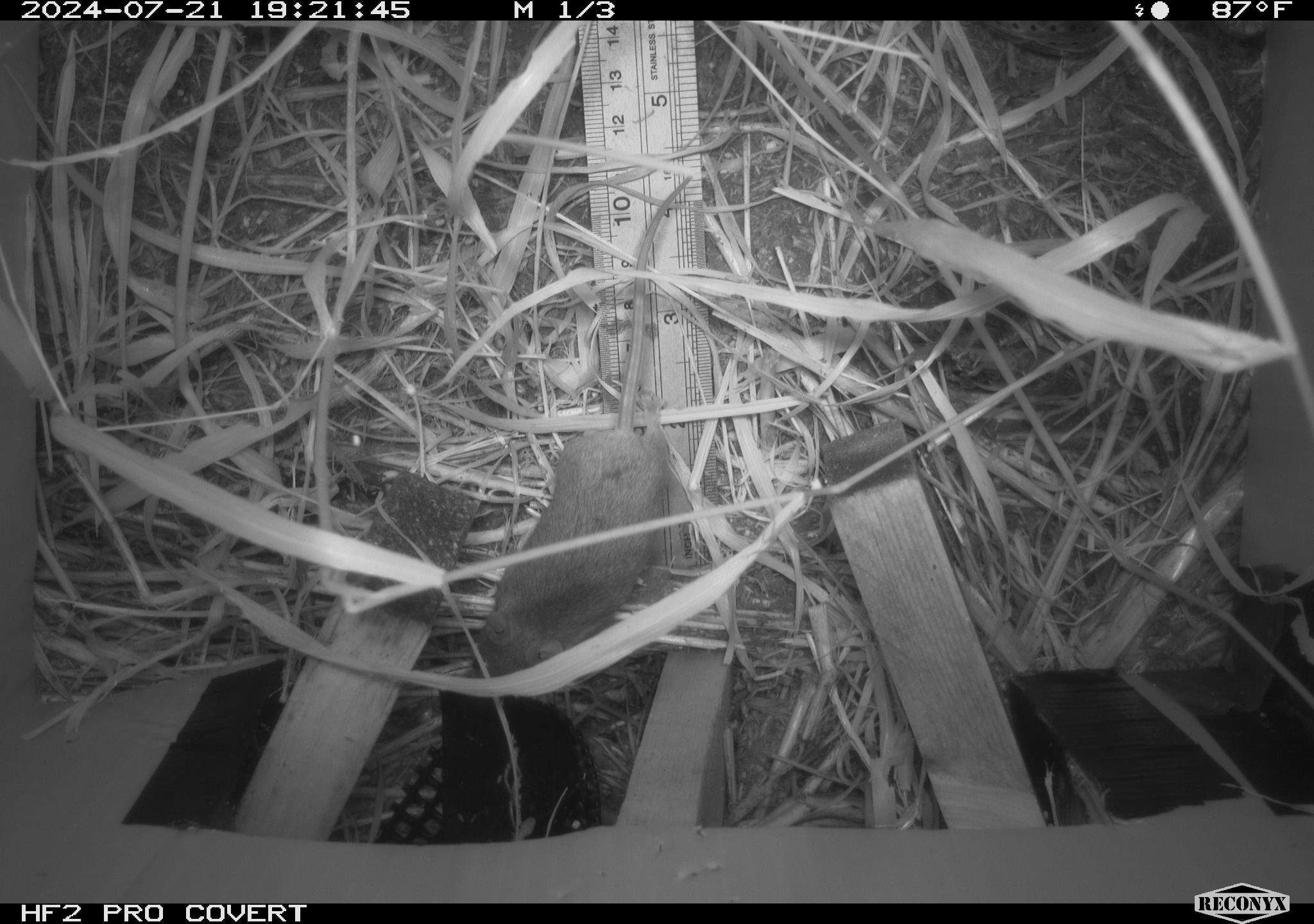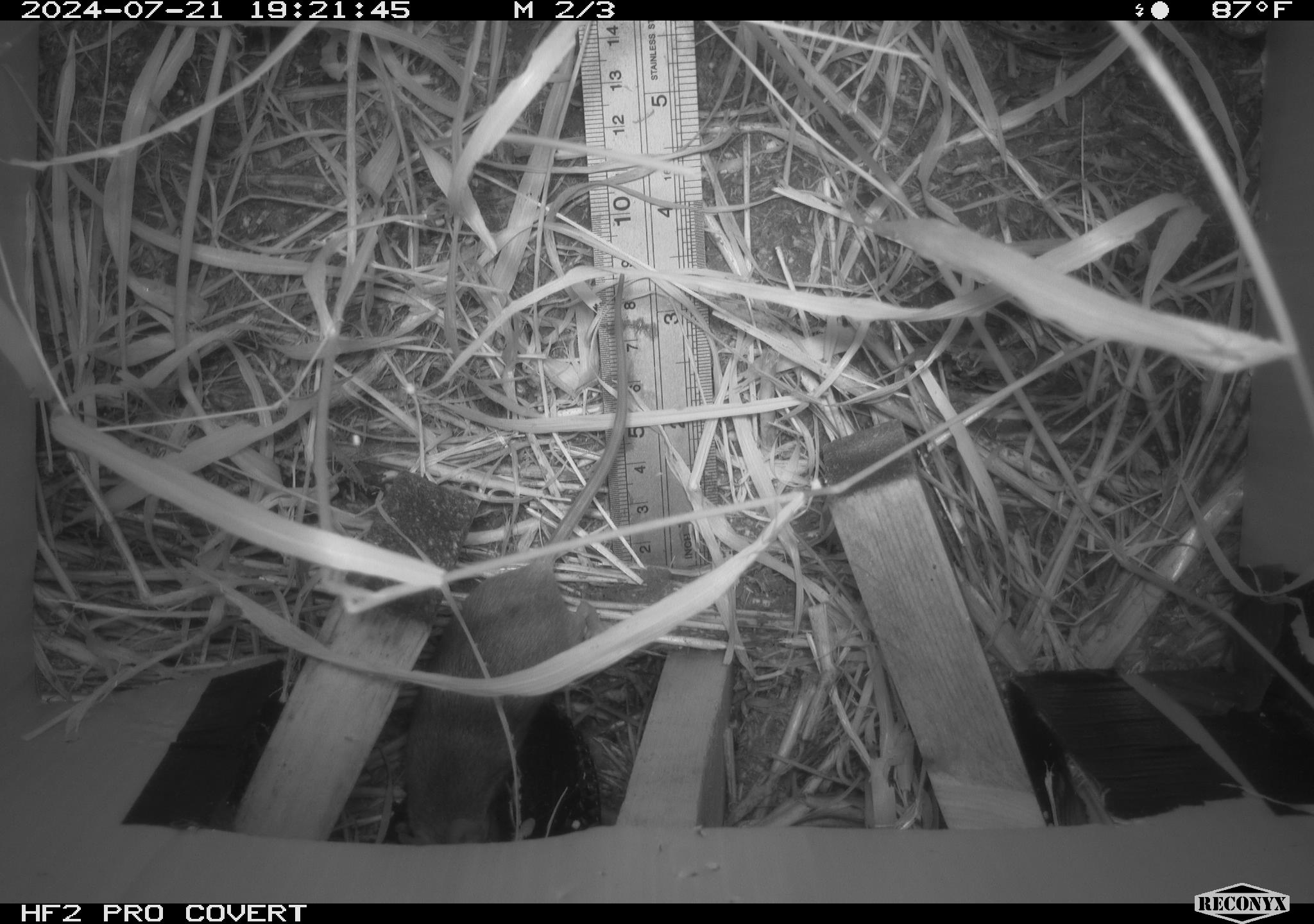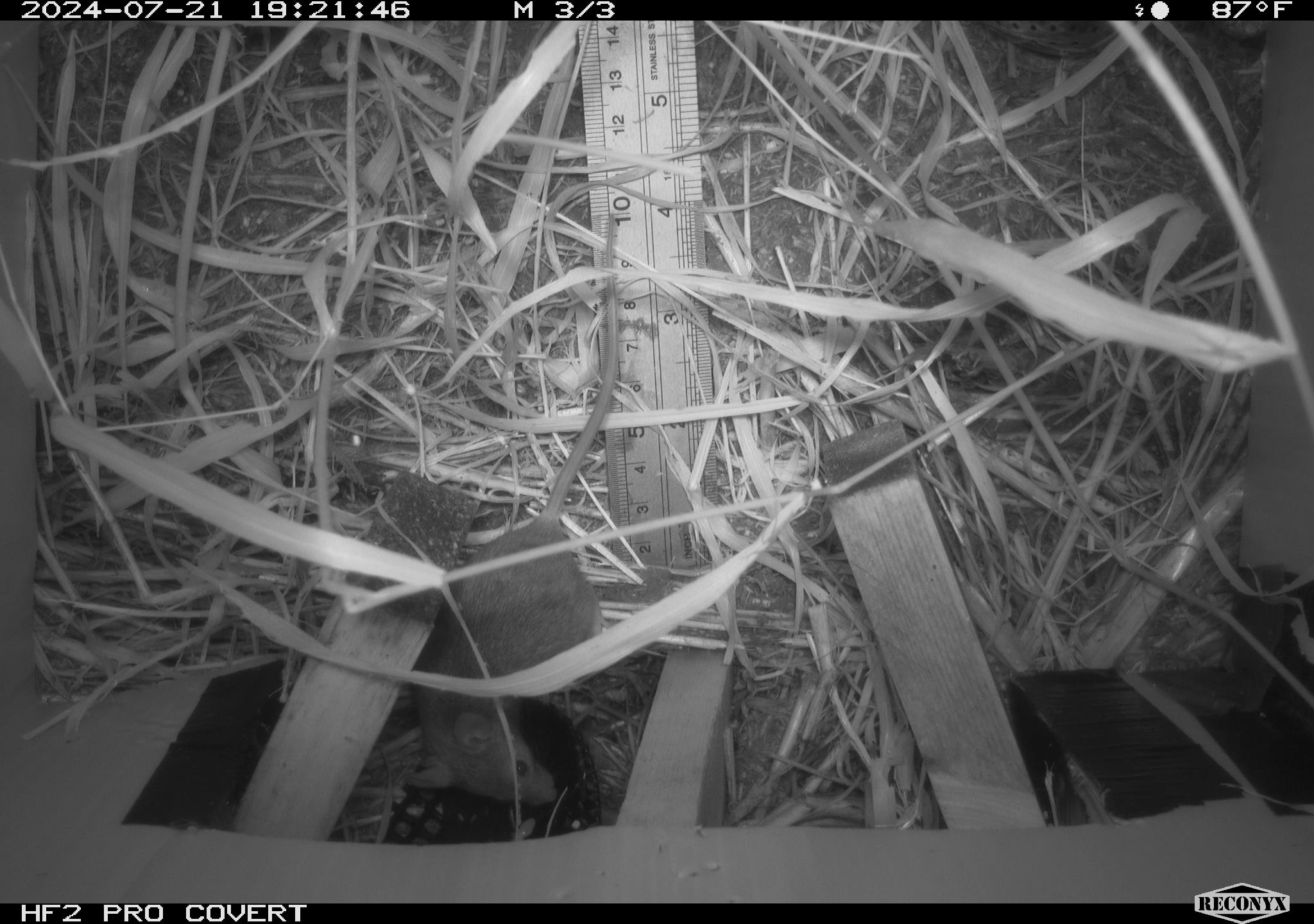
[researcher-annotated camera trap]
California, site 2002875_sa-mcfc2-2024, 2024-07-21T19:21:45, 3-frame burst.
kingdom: Animalia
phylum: Chordata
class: Mammalia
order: Rodentia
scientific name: Rodentia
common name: rodent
Rodent (Rodentia).